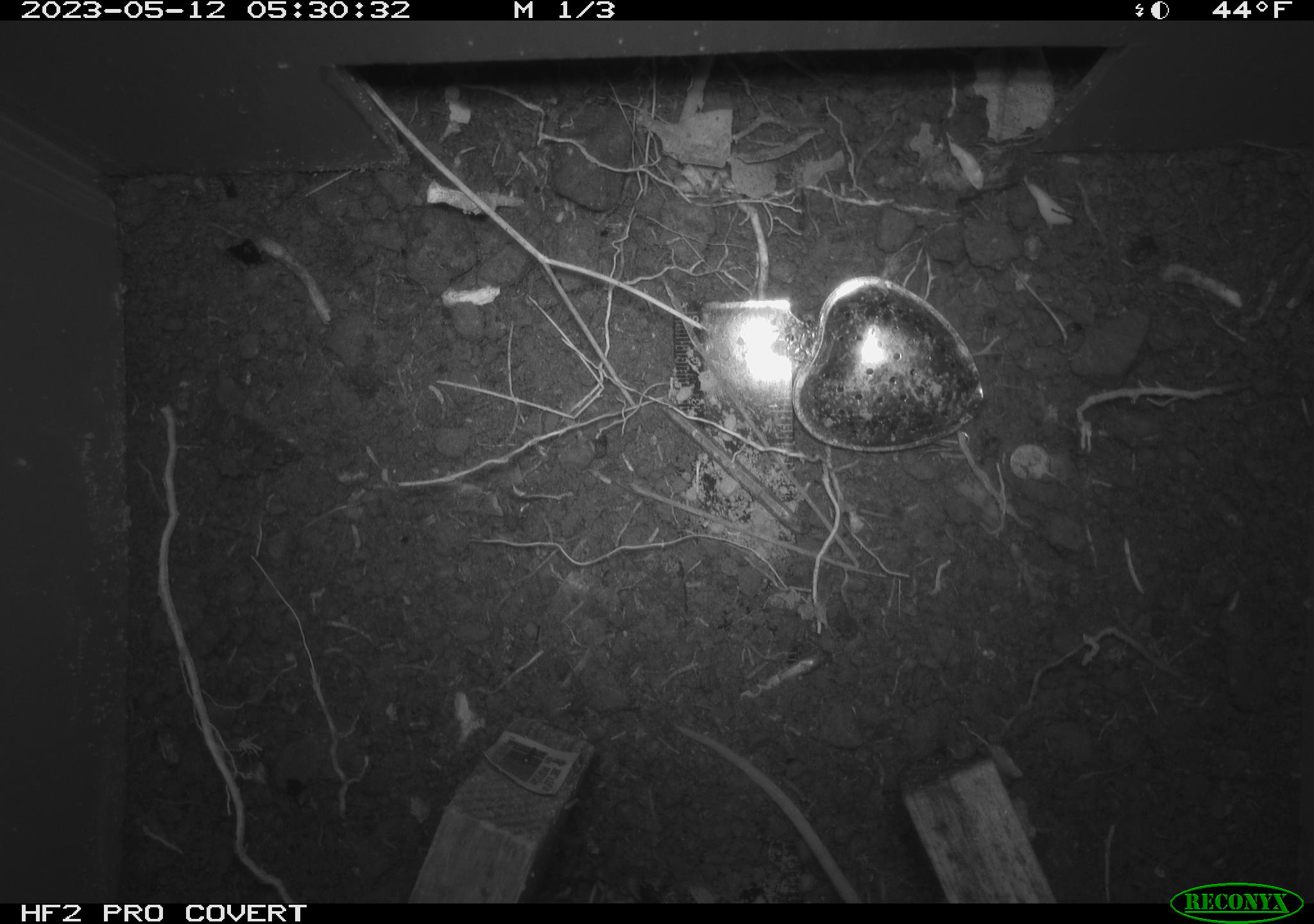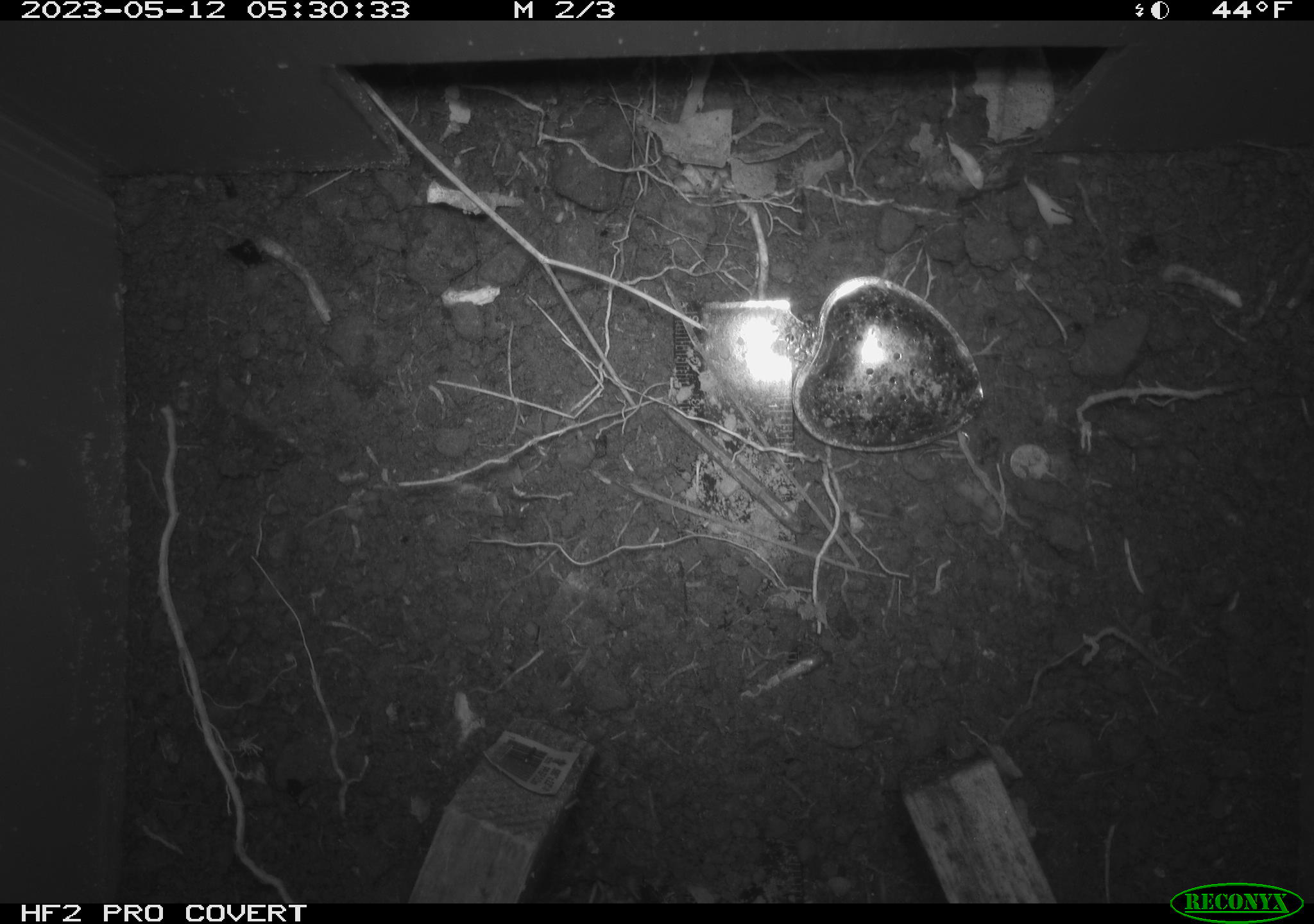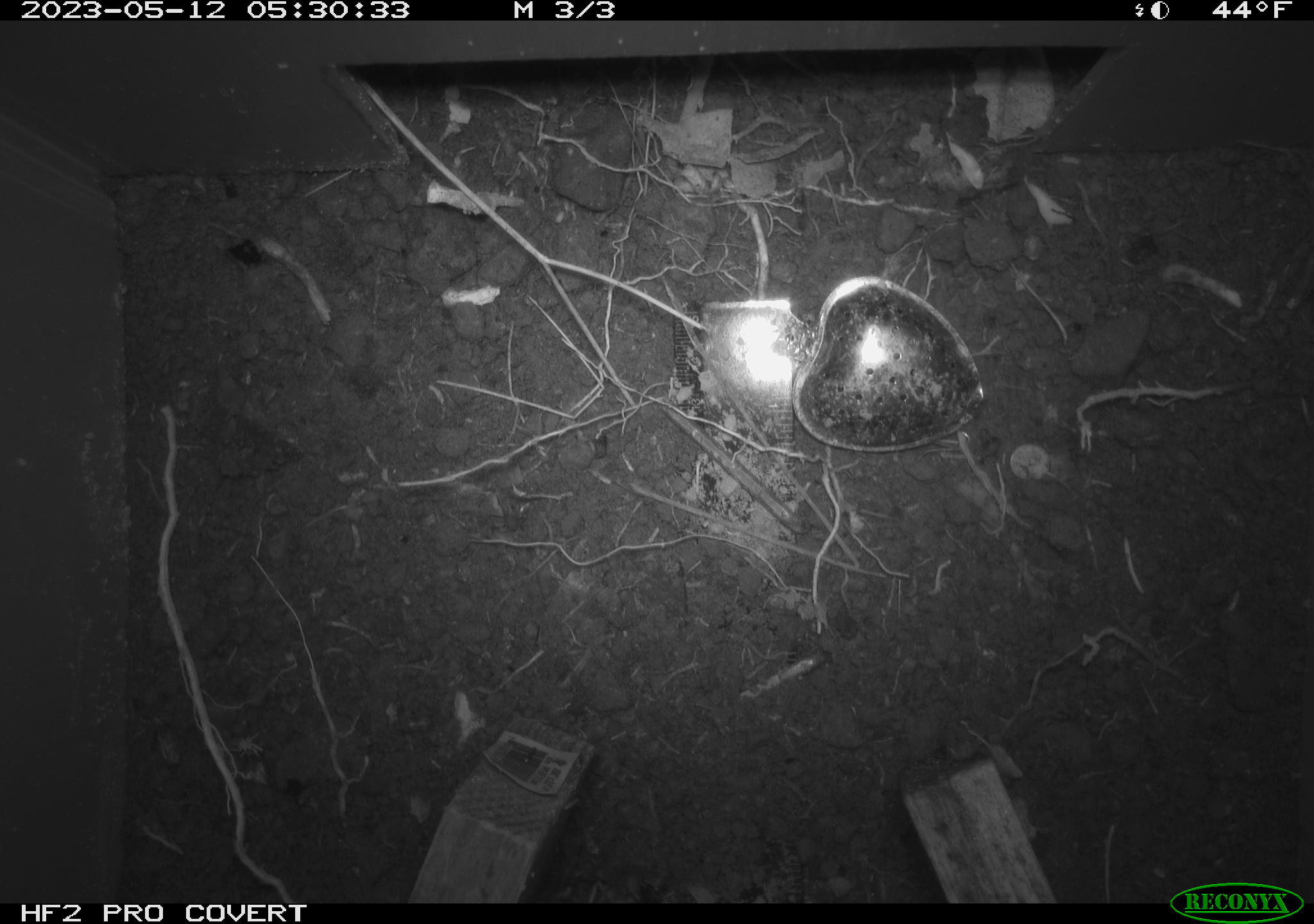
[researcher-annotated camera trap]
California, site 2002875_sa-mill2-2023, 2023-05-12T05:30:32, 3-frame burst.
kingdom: Animalia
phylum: Chordata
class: Mammalia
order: Rodentia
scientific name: Rodentia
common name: mouse species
Mouse species (Rodentia).